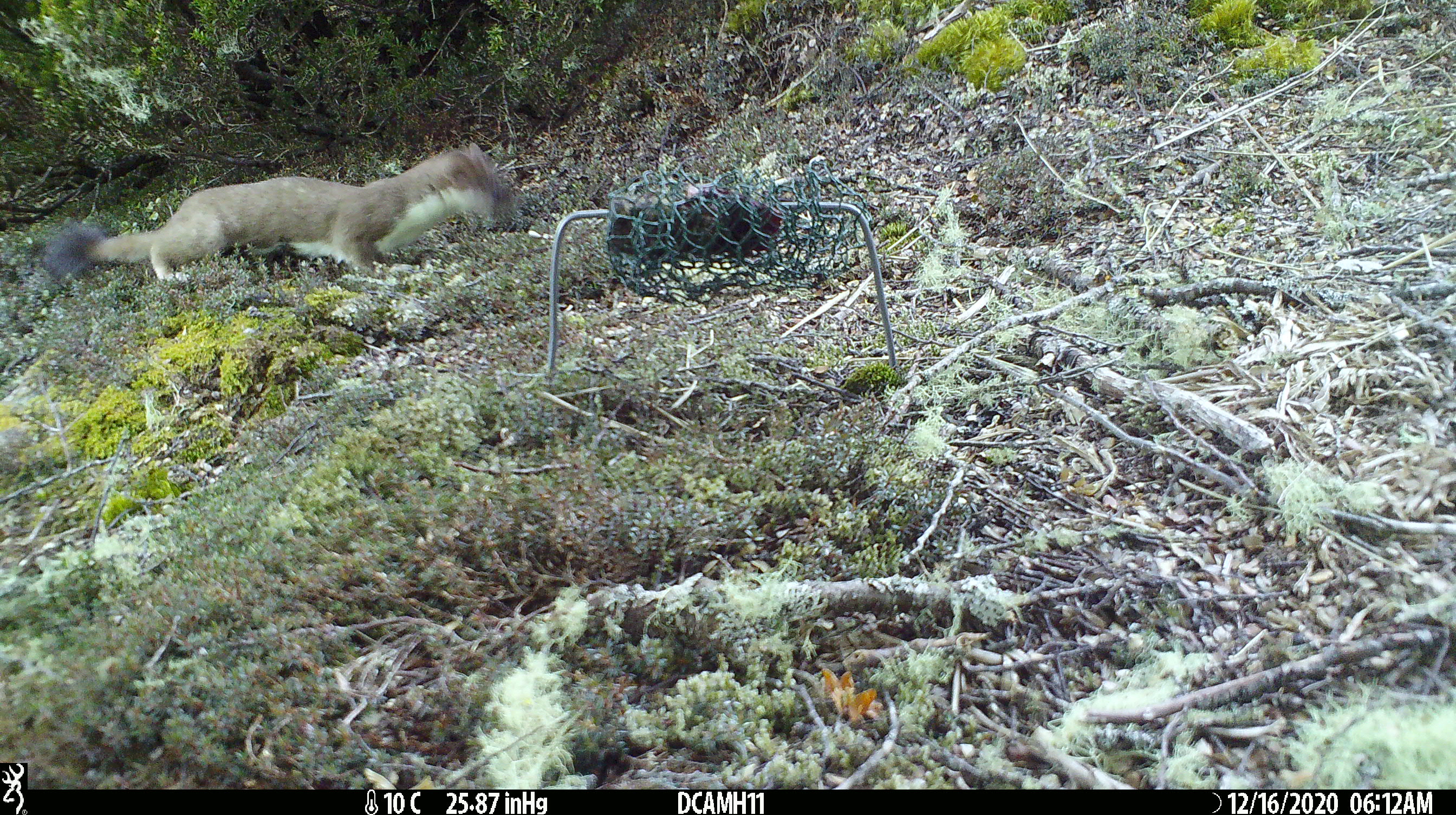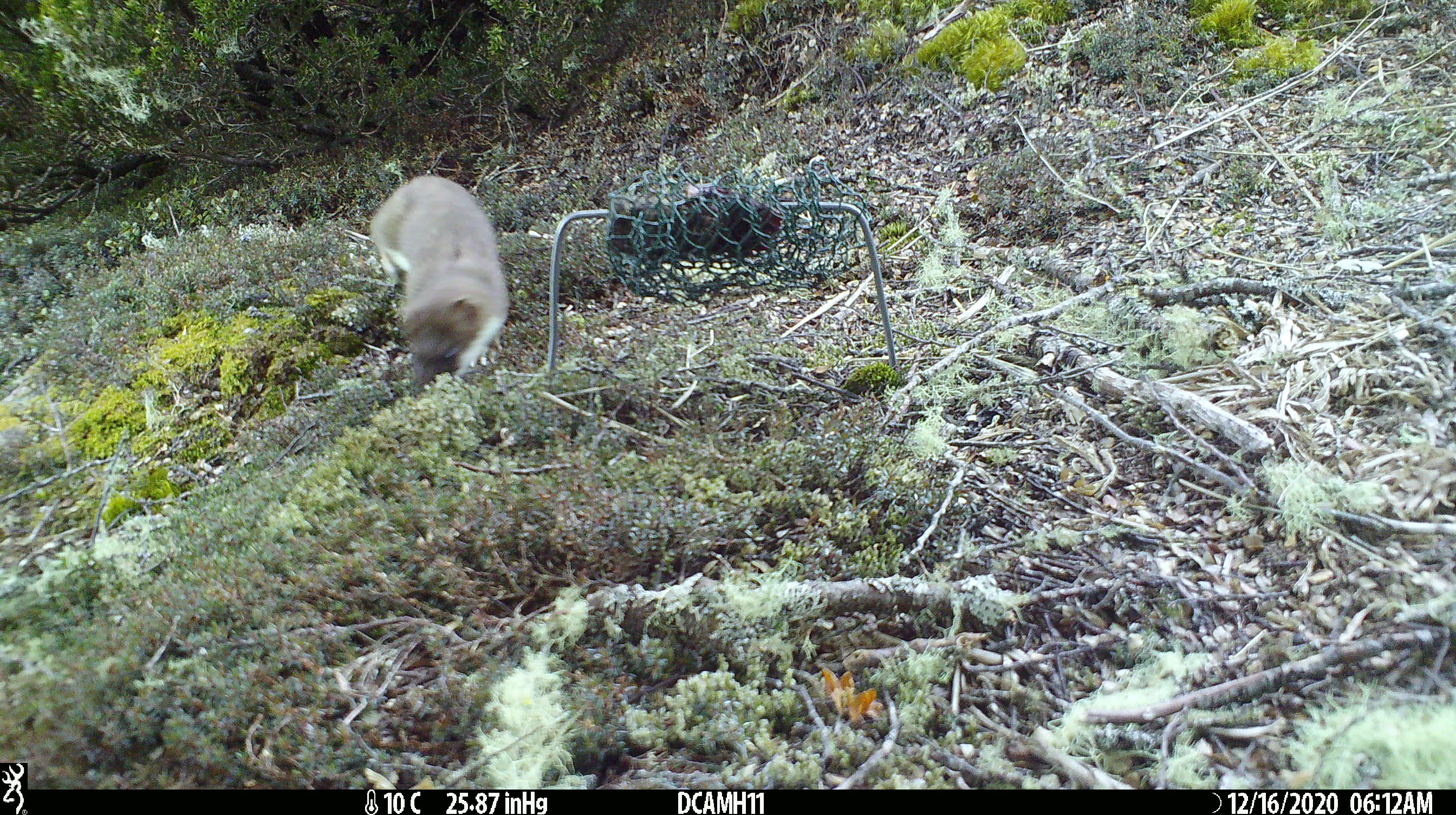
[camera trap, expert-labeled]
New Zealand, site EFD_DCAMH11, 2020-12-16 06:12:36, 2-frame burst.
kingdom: Animalia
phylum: Chordata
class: Mammalia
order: Carnivora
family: Mustelidae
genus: Mustela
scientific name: Mustela erminea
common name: stoat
Stoat (Mustela erminea).